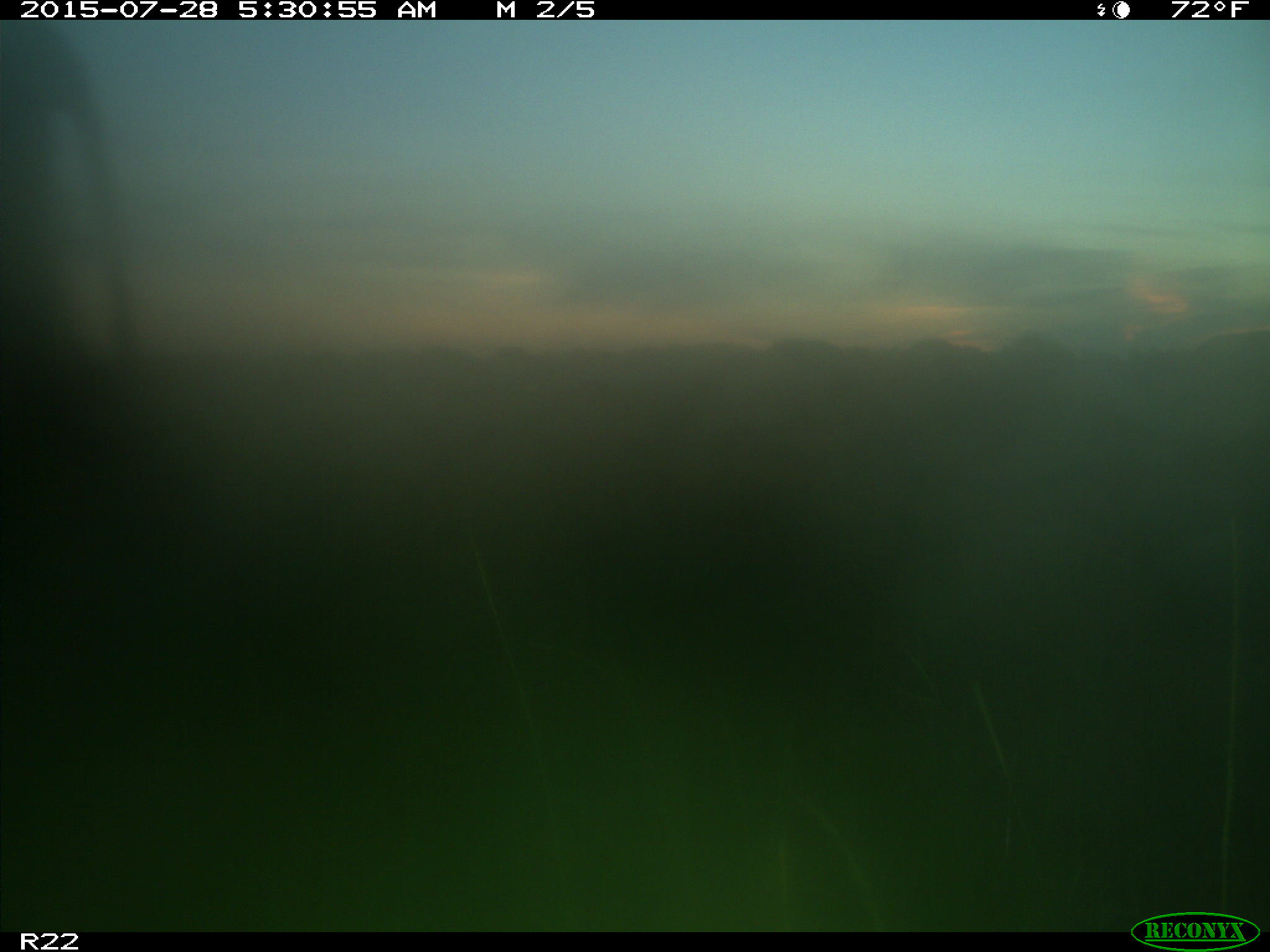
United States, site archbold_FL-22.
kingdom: Animalia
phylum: Chordata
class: Mammalia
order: Artiodactyla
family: Bovidae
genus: Bos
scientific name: Bos taurus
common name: domestic cow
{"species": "Bos taurus (domestic cow)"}